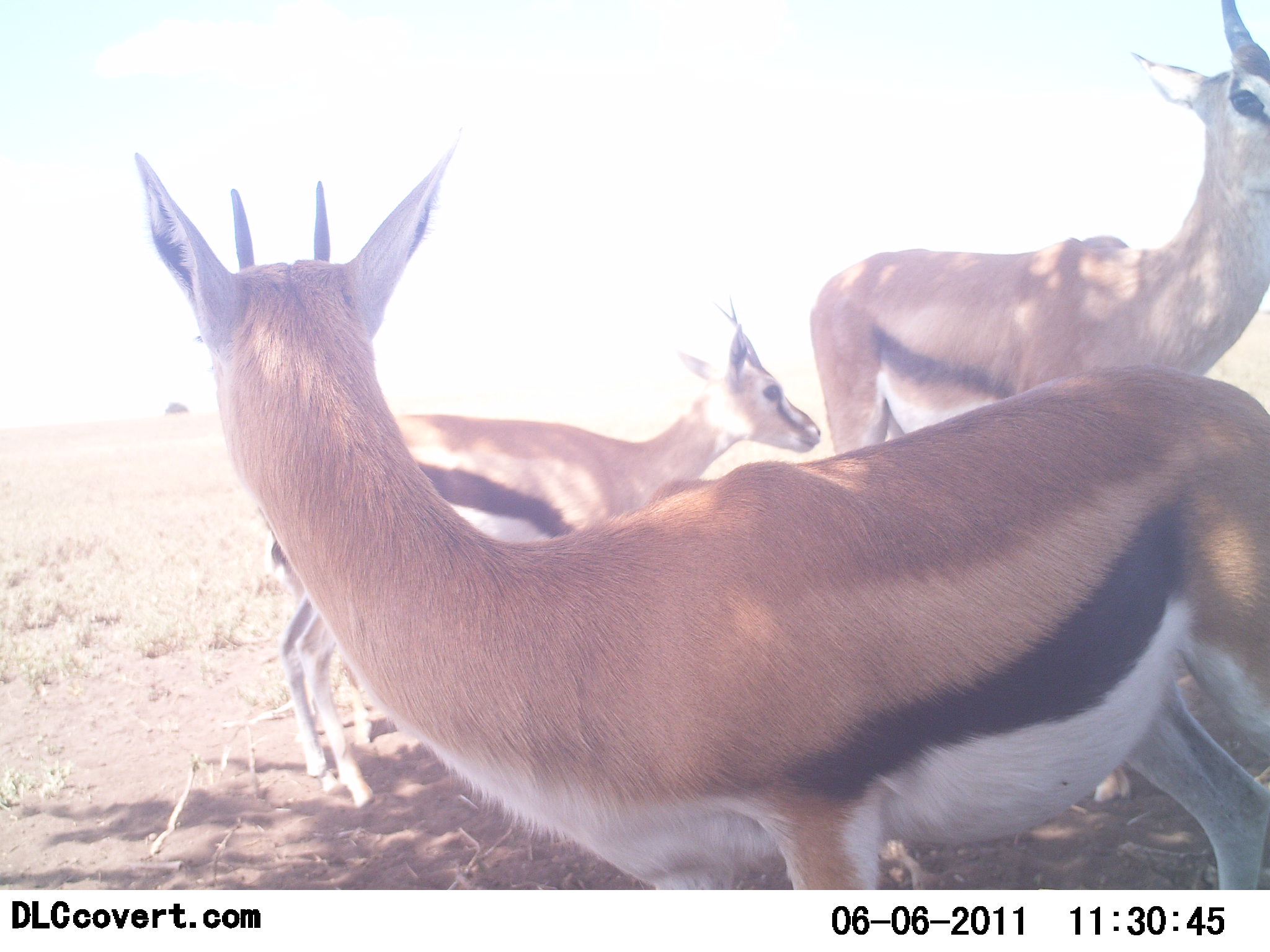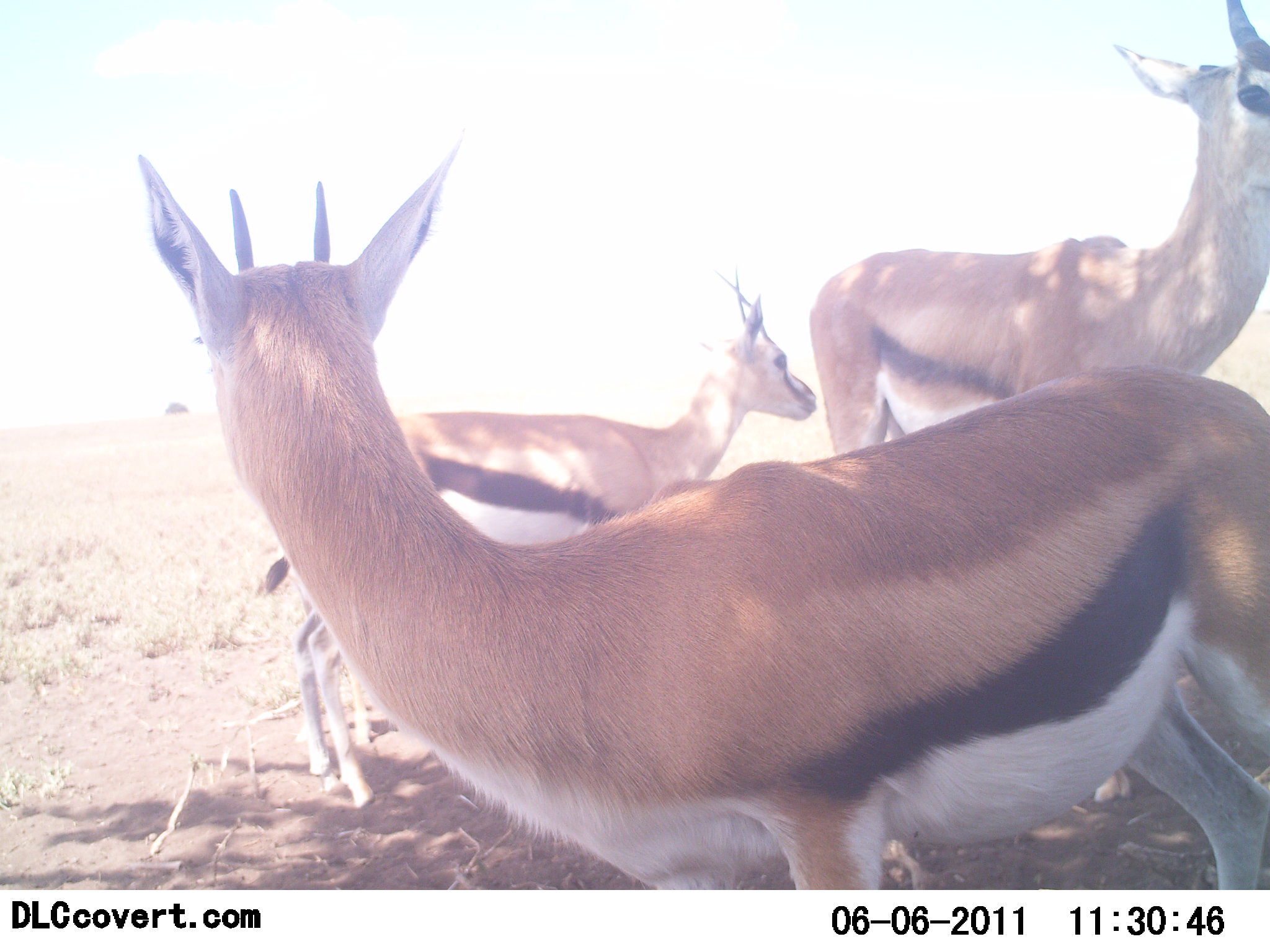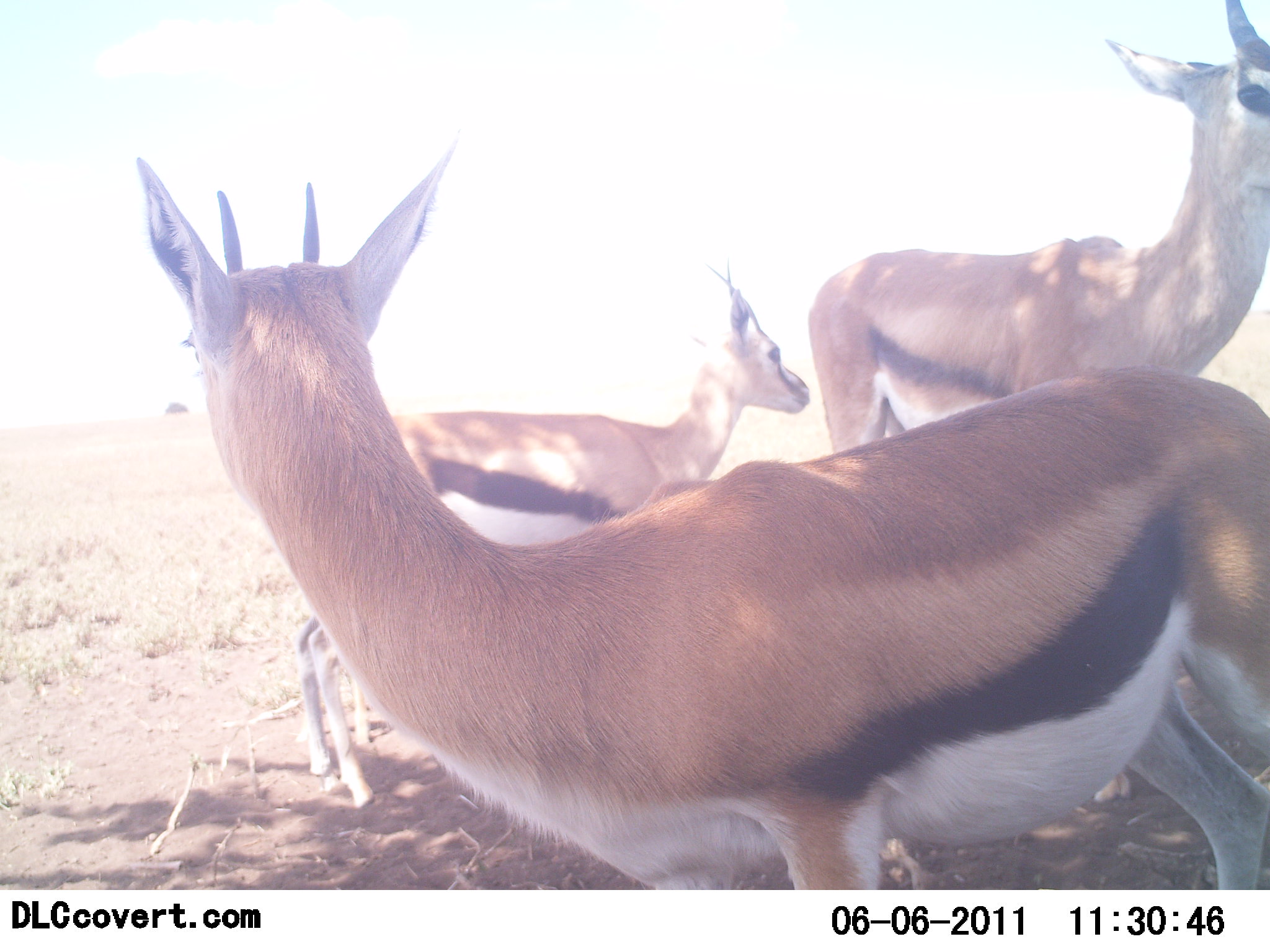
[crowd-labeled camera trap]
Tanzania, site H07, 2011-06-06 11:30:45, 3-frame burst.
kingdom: Animalia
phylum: Chordata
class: Mammalia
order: Artiodactyla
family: Bovidae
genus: Eudorcas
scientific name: Eudorcas thomsonii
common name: thomson's gazelle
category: gazellethomsons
Gazellethomsons (thomson's gazelle) (Eudorcas thomsonii), count 3. Behavior (volunteer vote fractions): standing 100%, resting 8%, moving 0%, interacting 17%. Young present (vote fraction): 50%. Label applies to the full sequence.